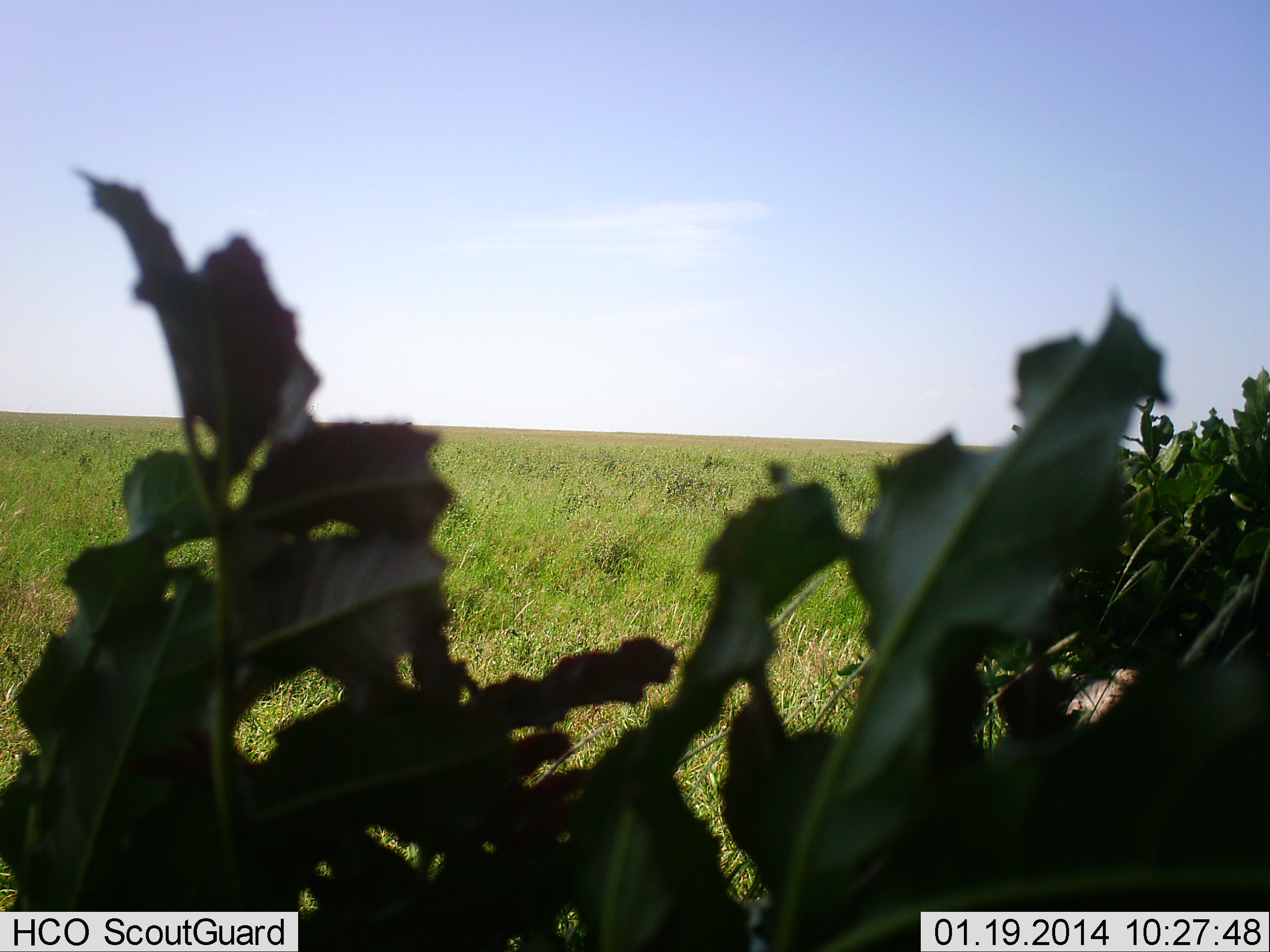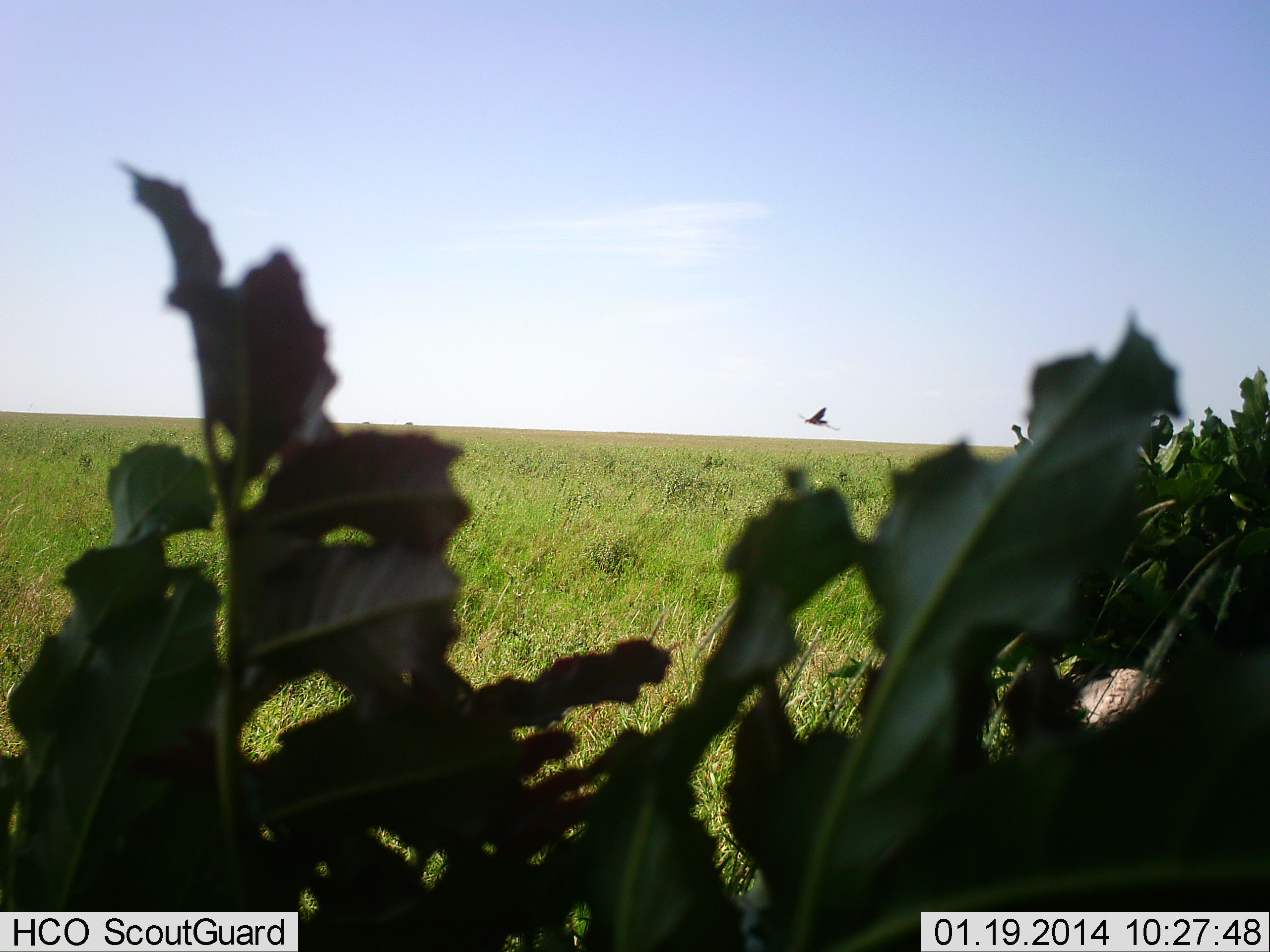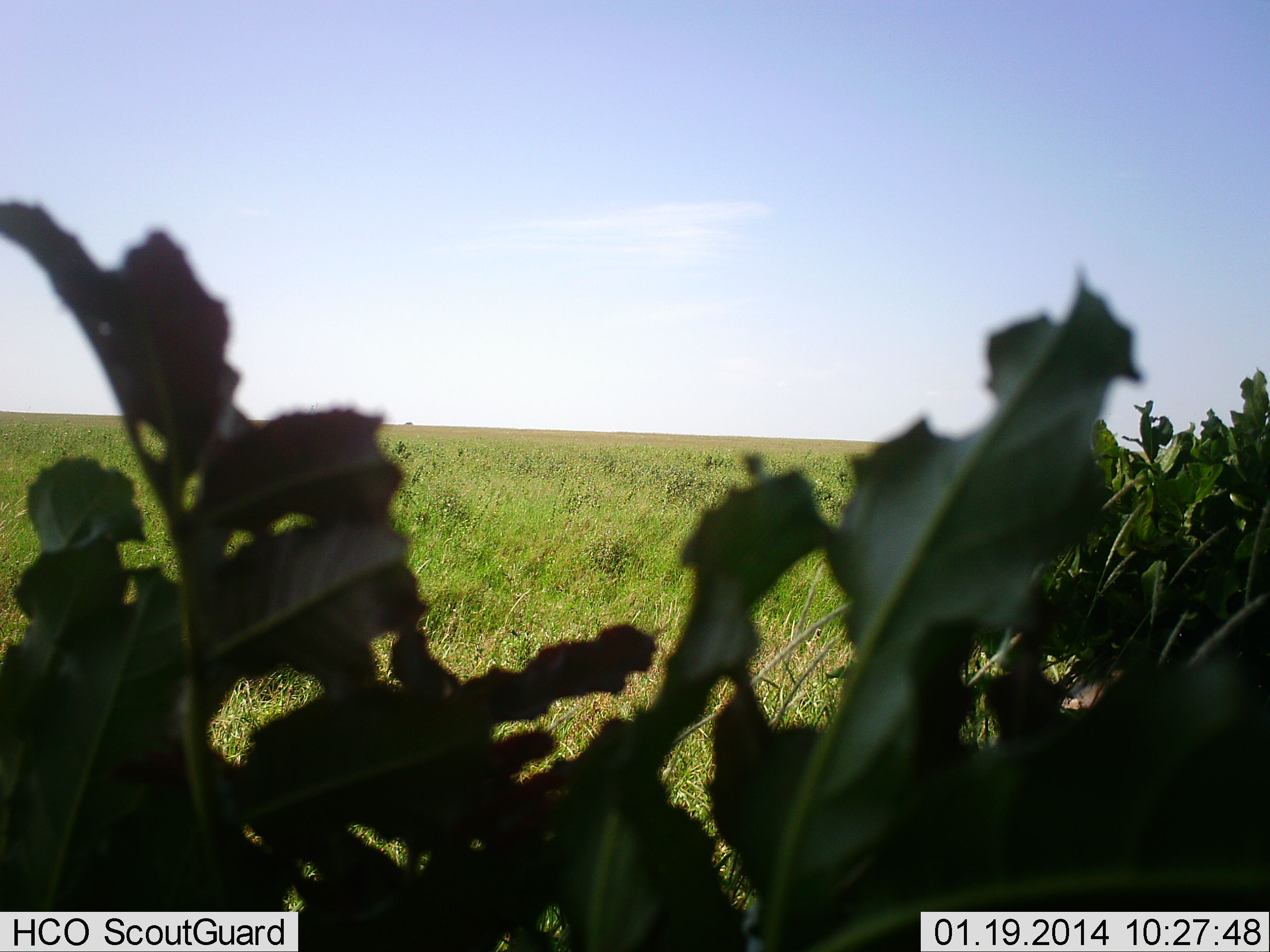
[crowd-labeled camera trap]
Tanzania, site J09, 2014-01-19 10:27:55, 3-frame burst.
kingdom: Animalia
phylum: Chordata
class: Aves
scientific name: Aves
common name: bird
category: otherbird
Otherbird (bird) (Aves), count 1. Behavior (volunteer vote fractions): standing 0%, resting 0%, moving 100%, interacting 0%. Young present (vote fraction): 0%. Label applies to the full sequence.